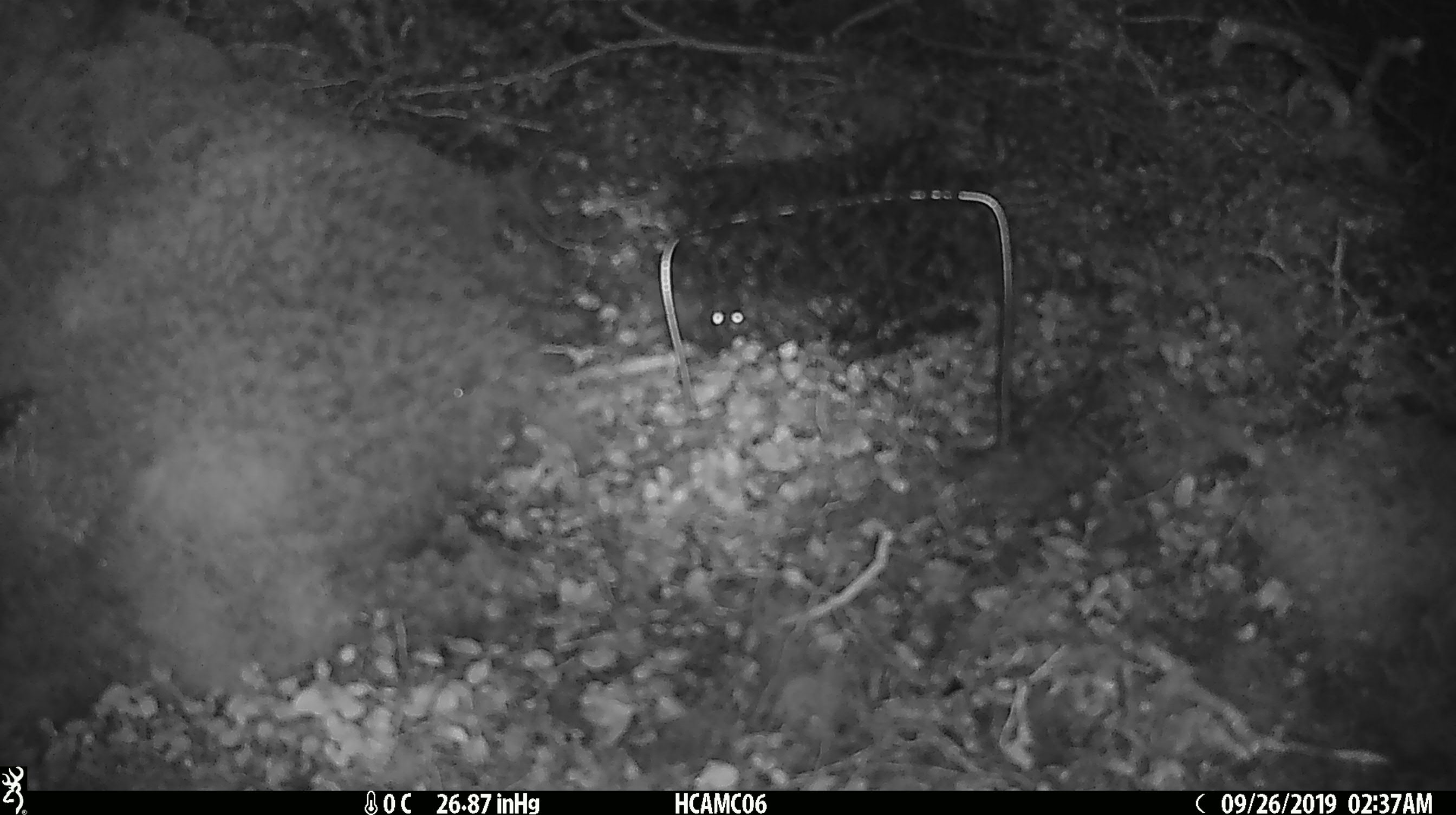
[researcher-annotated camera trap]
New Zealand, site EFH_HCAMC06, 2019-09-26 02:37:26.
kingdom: Animalia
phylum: Chordata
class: Mammalia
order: Rodentia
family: Muridae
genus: Mus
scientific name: Mus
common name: mouse